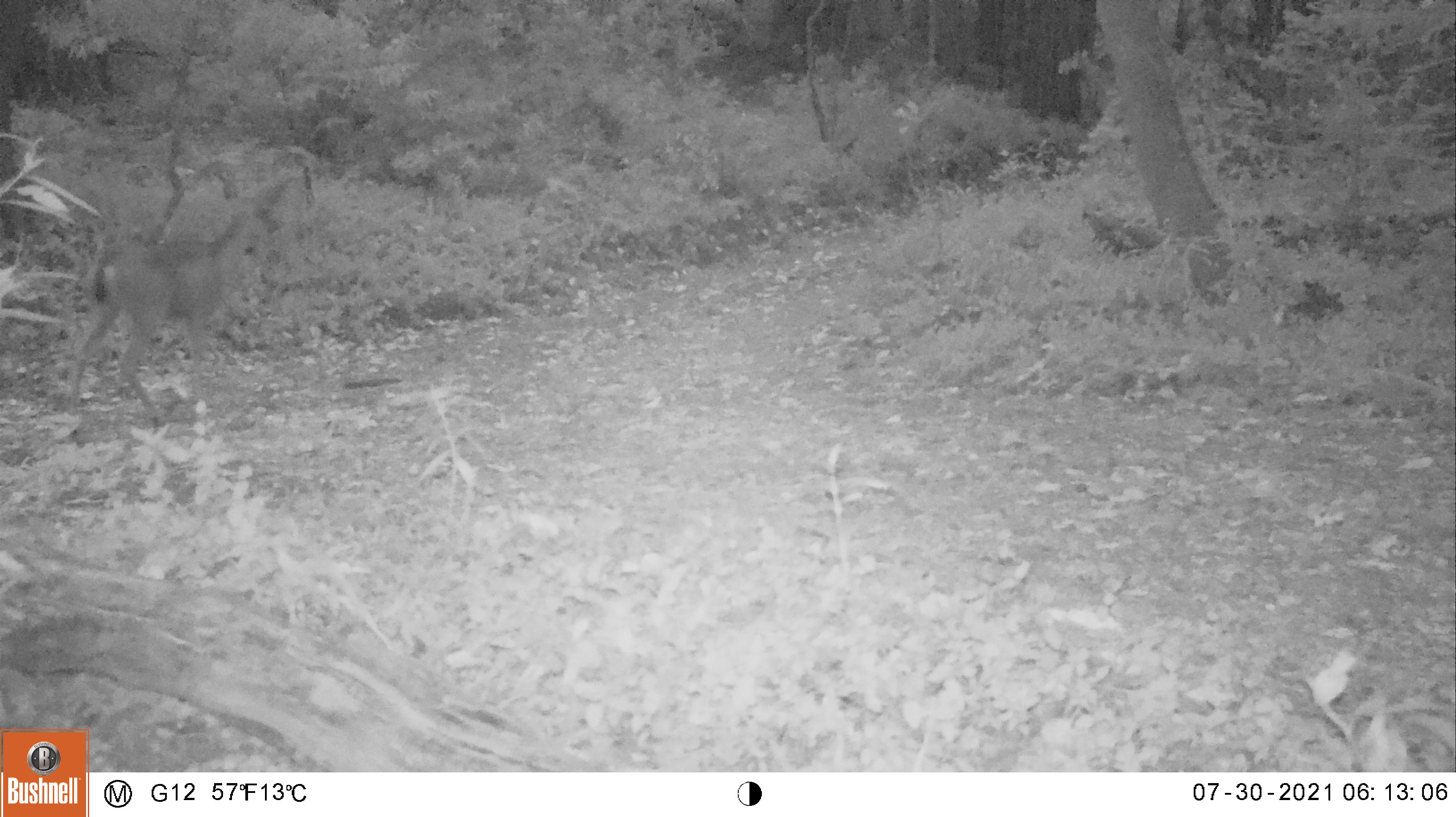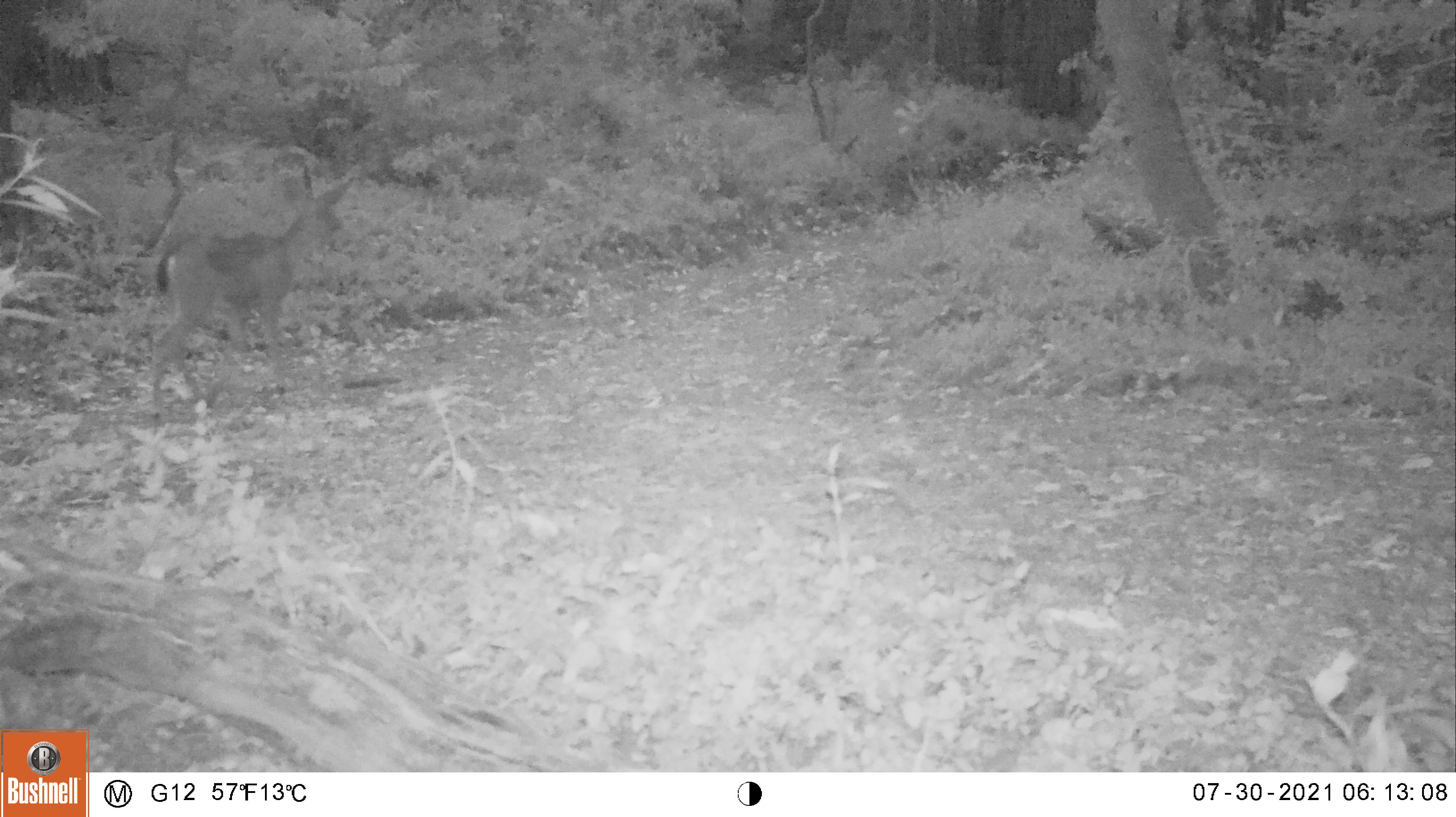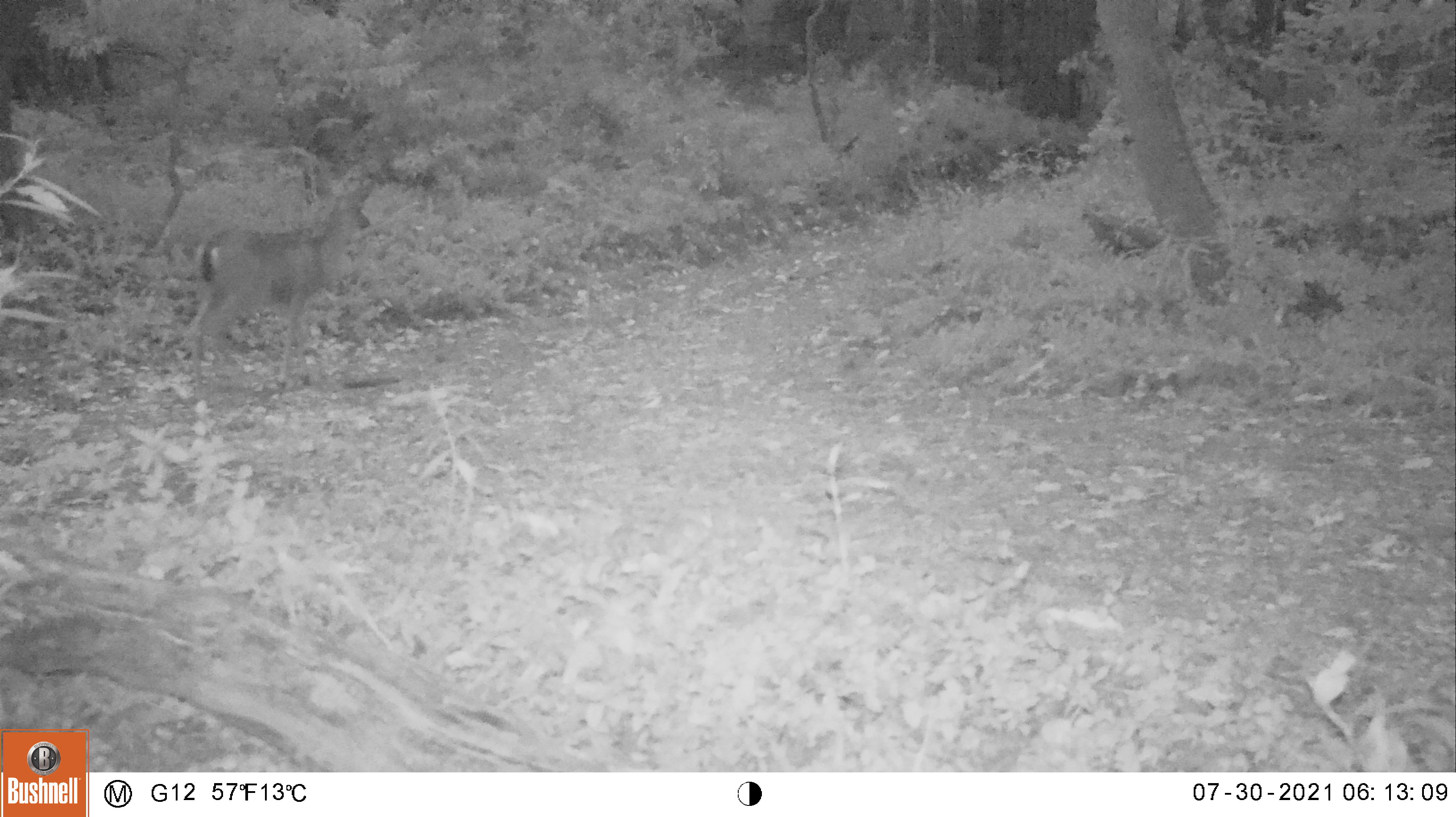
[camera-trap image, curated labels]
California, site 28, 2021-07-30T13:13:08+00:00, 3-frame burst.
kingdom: Animalia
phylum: Chordata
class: Mammalia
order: Artiodactyla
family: Cervidae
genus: Odocoileus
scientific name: Odocoileus hemionus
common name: mule deer